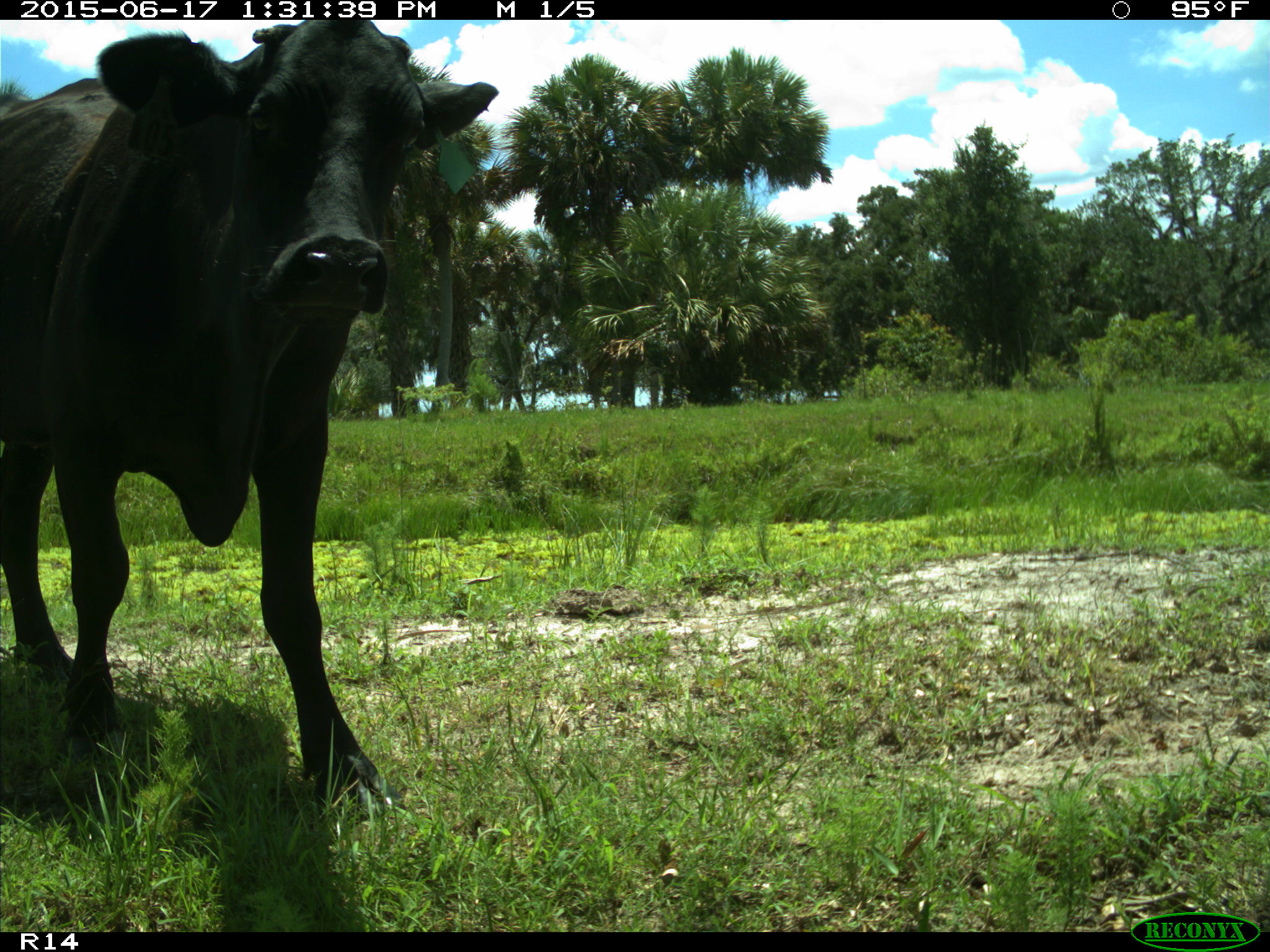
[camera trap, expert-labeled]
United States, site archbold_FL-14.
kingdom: Animalia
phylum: Chordata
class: Mammalia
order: Artiodactyla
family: Bovidae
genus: Bos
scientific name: Bos taurus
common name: domestic cow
Bos taurus (domestic cow).